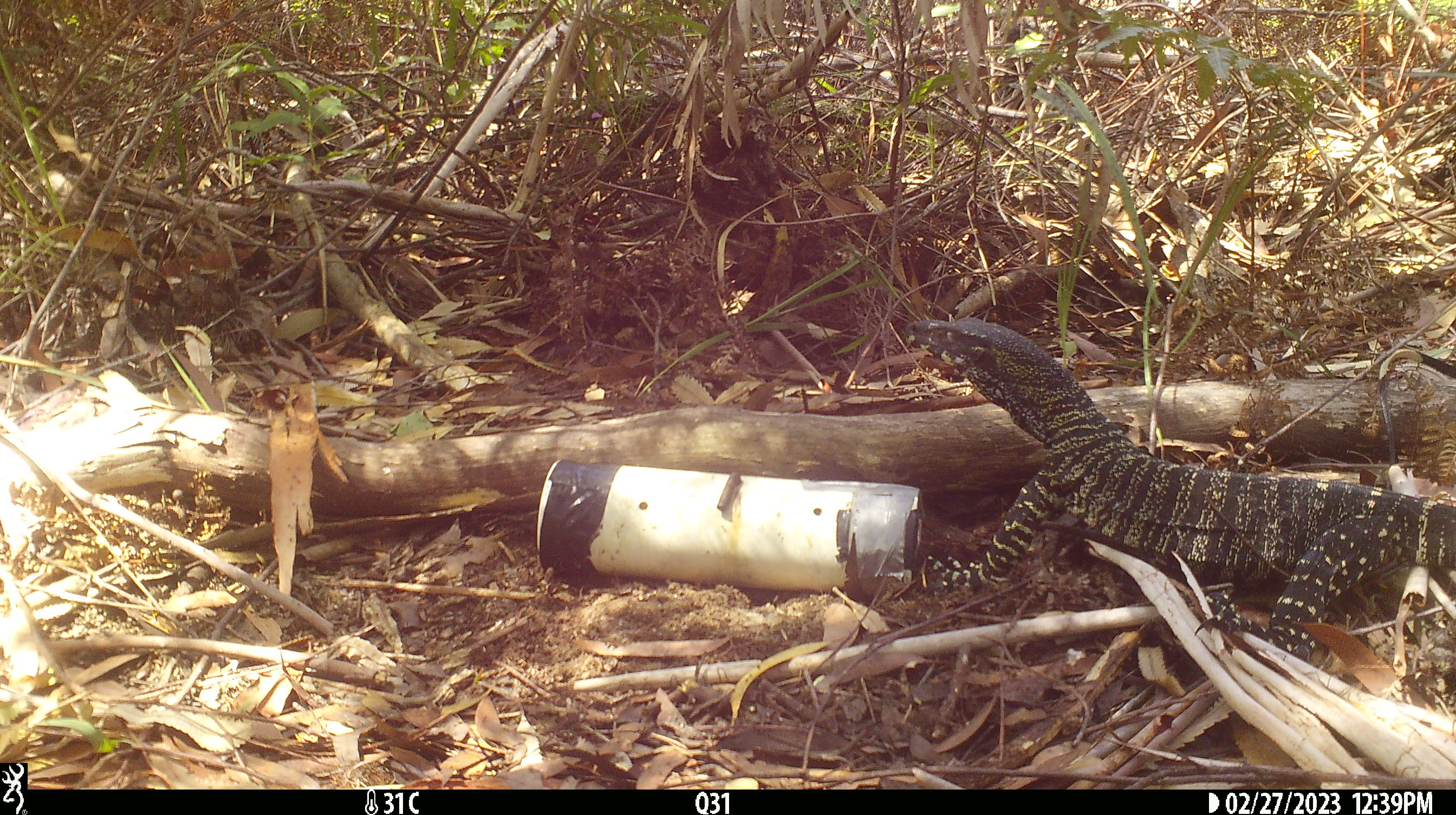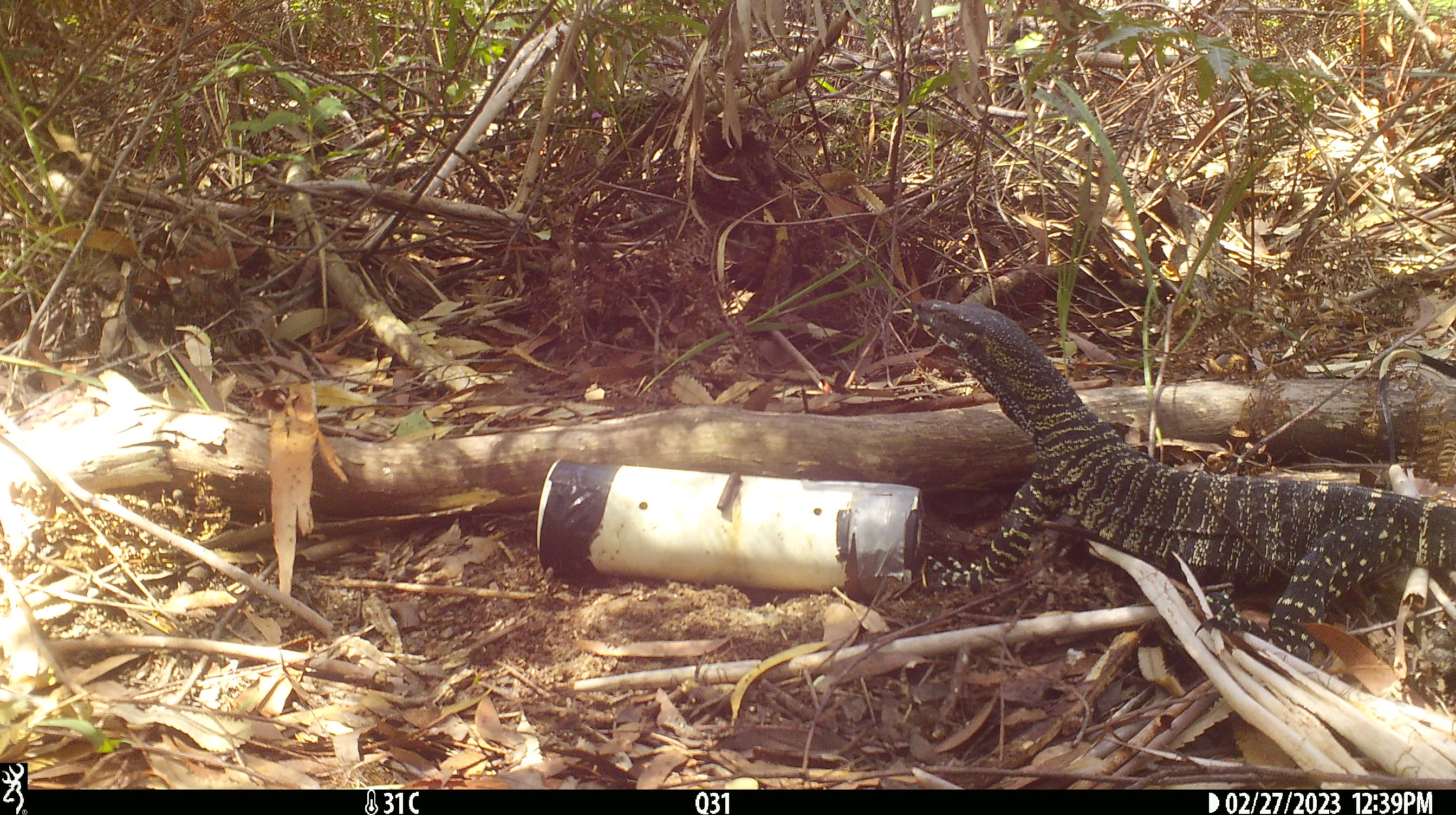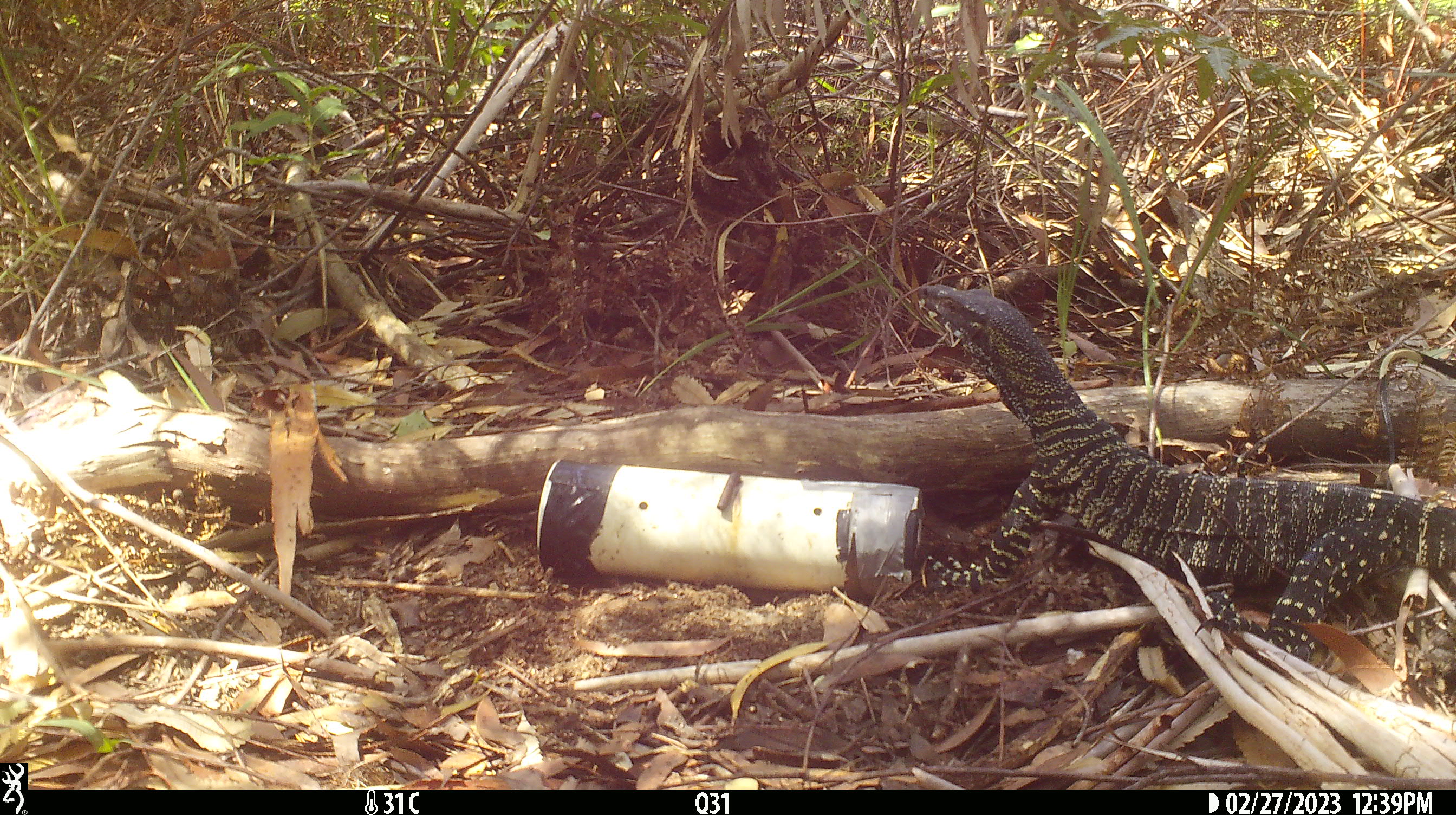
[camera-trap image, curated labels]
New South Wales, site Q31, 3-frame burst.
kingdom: Animalia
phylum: Chordata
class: Reptilia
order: Squamata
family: Varanidae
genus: Varanus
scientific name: Varanus varius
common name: lace monitor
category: goanna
Goanna (lace monitor) (Varanus varius).